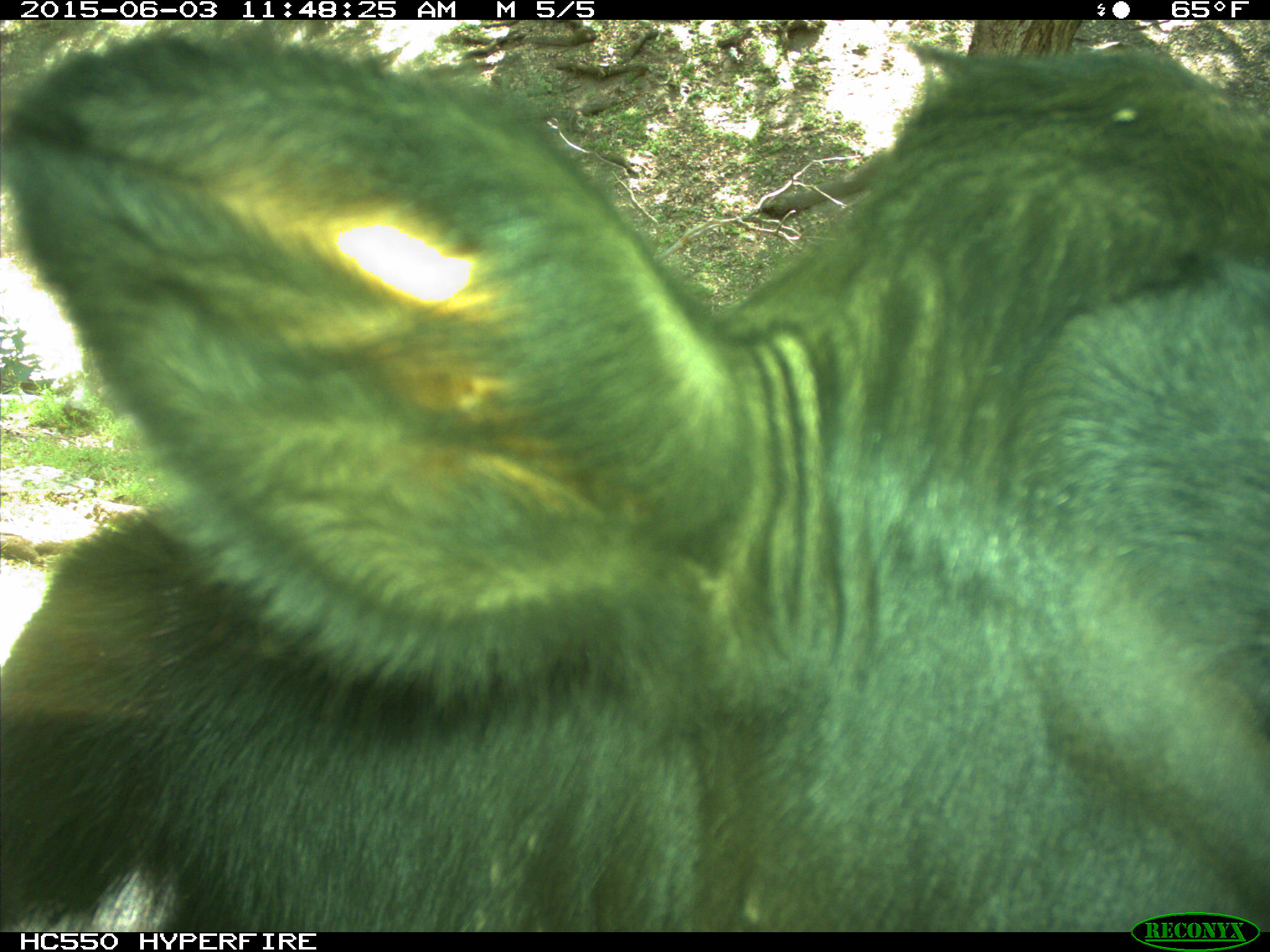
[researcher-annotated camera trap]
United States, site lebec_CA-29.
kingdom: Animalia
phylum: Chordata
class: Mammalia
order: Artiodactyla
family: Bovidae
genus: Bos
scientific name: Bos taurus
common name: domestic cow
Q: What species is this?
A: Bos taurus (domestic cow).